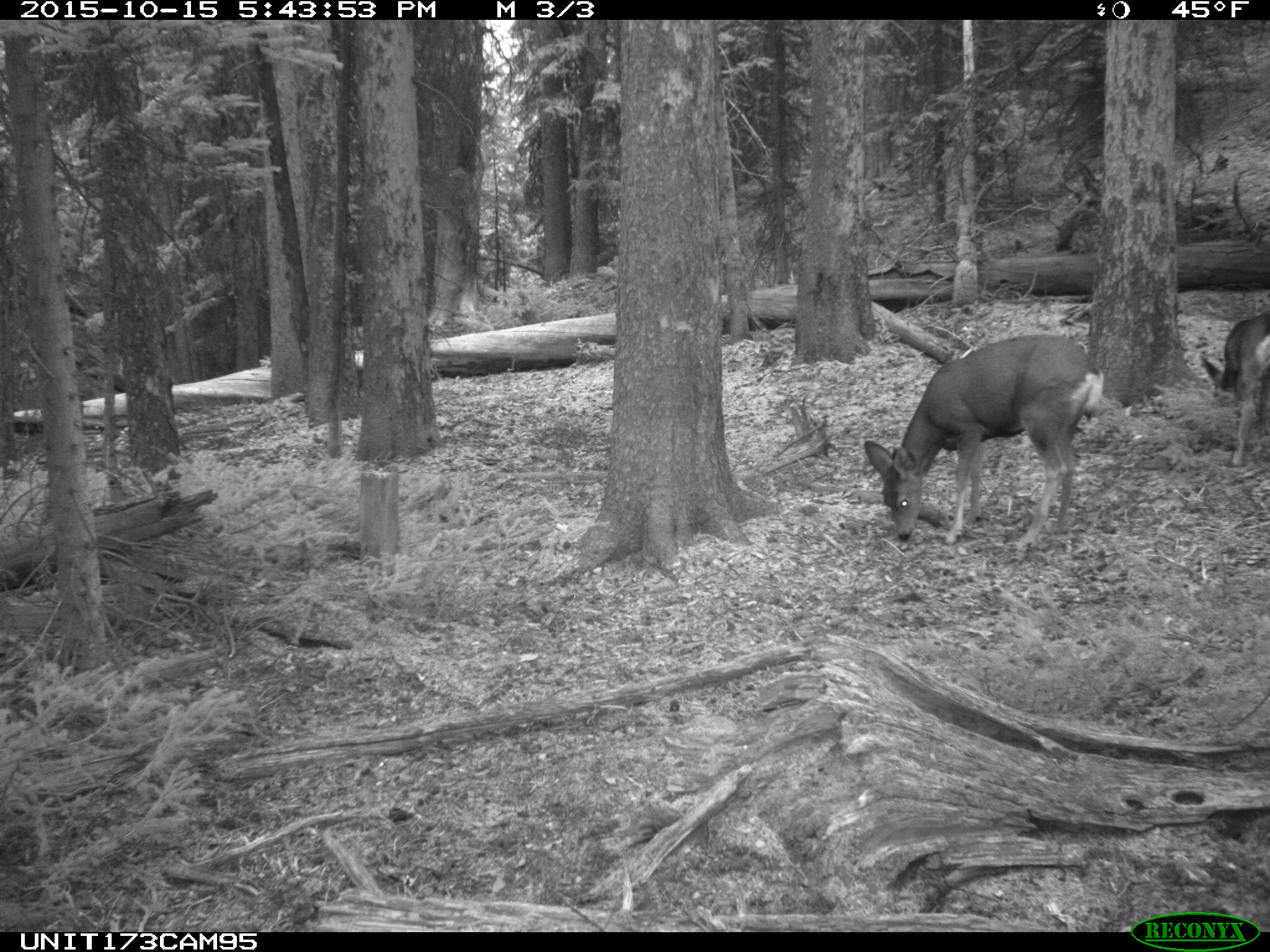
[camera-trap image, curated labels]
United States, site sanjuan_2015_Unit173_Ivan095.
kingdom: Animalia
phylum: Chordata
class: Mammalia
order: Artiodactyla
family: Cervidae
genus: Odocoileus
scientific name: Odocoileus hemionus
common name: mule deer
Odocoileus hemionus (mule deer).